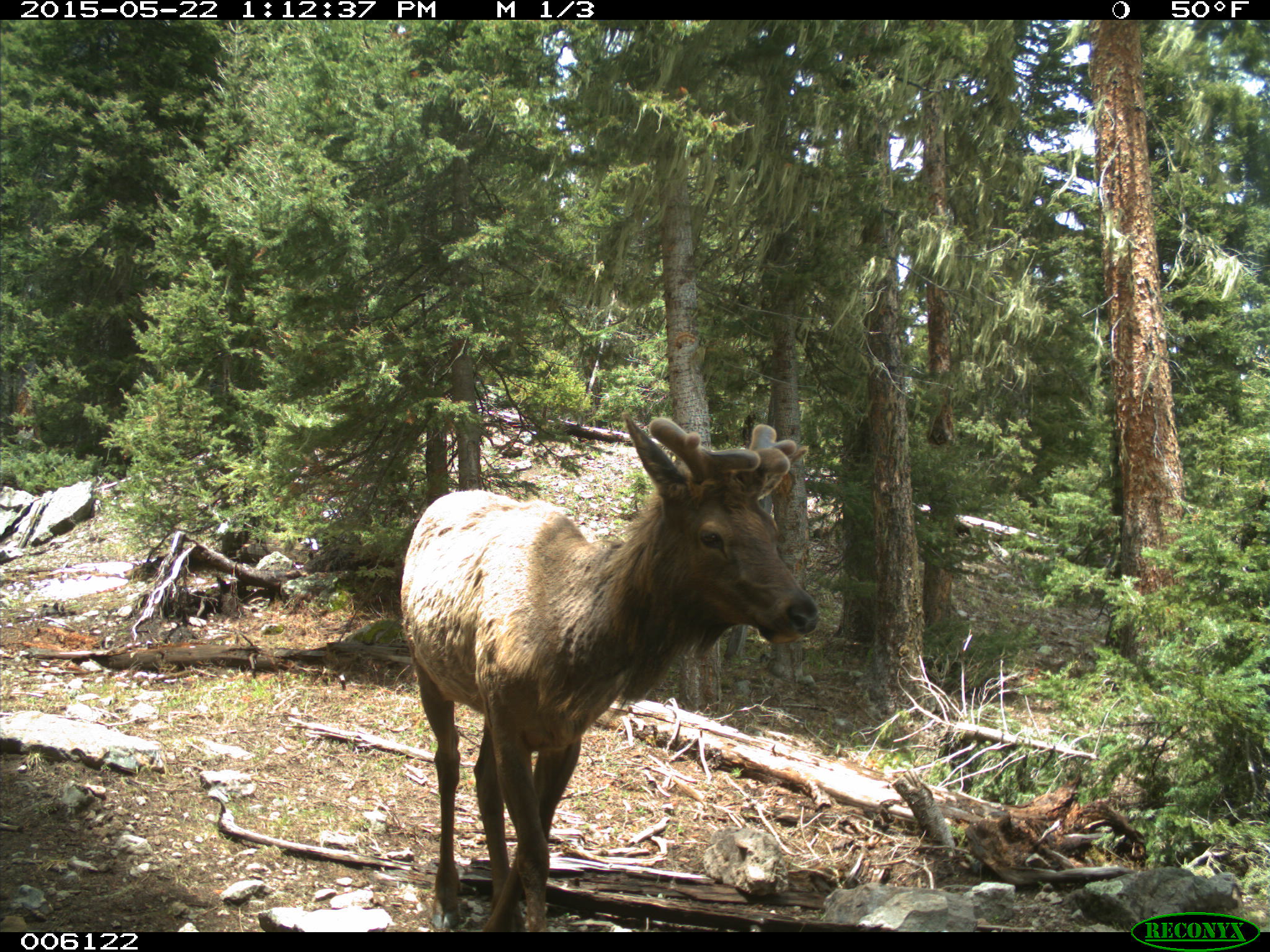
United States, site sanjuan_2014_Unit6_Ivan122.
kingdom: Animalia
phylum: Chordata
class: Mammalia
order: Artiodactyla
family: Cervidae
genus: Cervus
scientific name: Cervus elaphus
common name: red deer